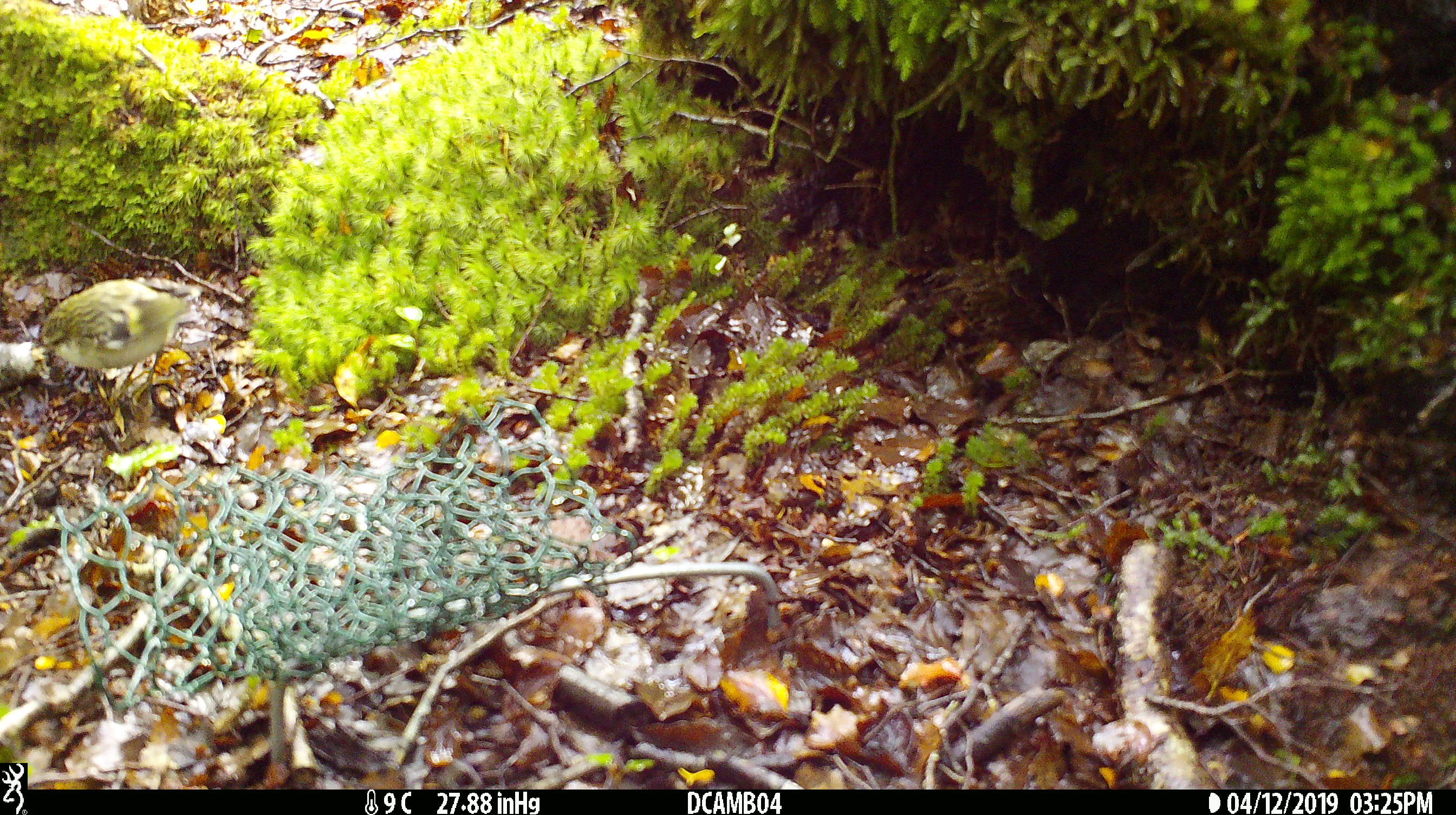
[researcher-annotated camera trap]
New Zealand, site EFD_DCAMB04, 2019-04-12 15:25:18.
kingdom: Animalia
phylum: Chordata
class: Aves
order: Passeriformes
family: Acanthisittidae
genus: Acanthisitta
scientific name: Acanthisitta chloris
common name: rifleman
Rifleman (Acanthisitta chloris).